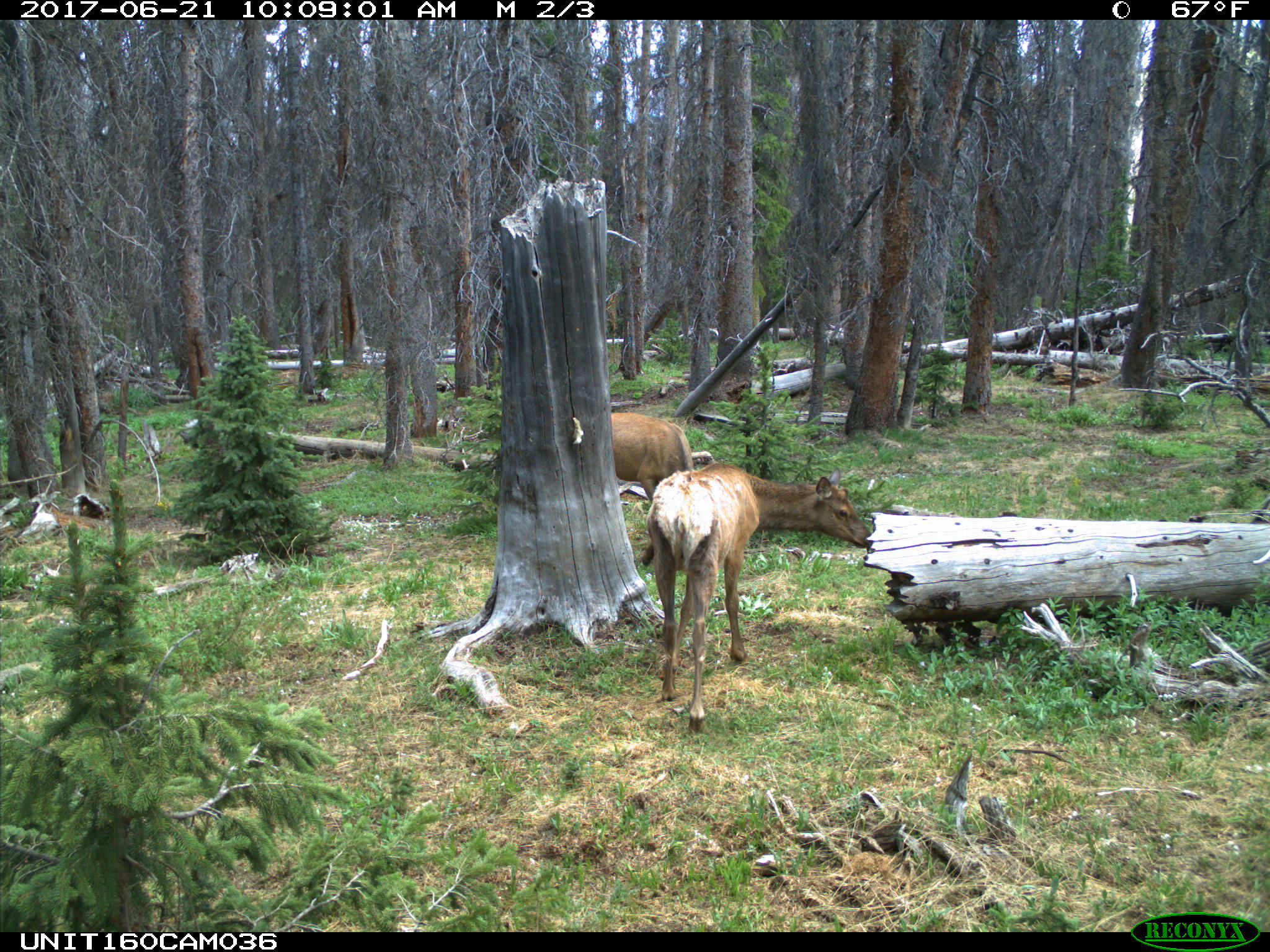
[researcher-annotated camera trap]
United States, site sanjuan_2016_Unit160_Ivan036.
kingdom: Animalia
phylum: Chordata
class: Mammalia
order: Artiodactyla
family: Cervidae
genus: Cervus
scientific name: Cervus elaphus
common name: red deer